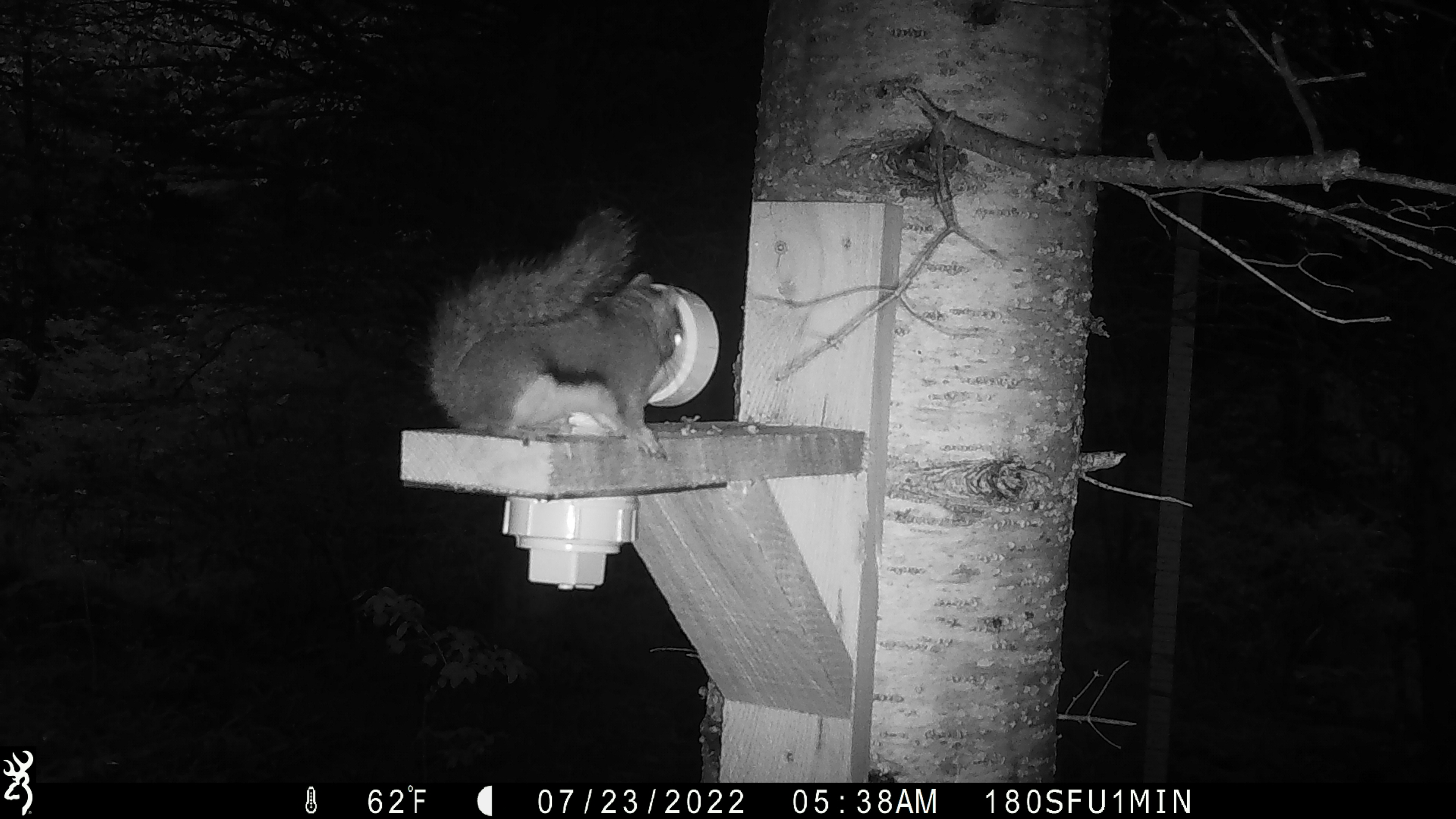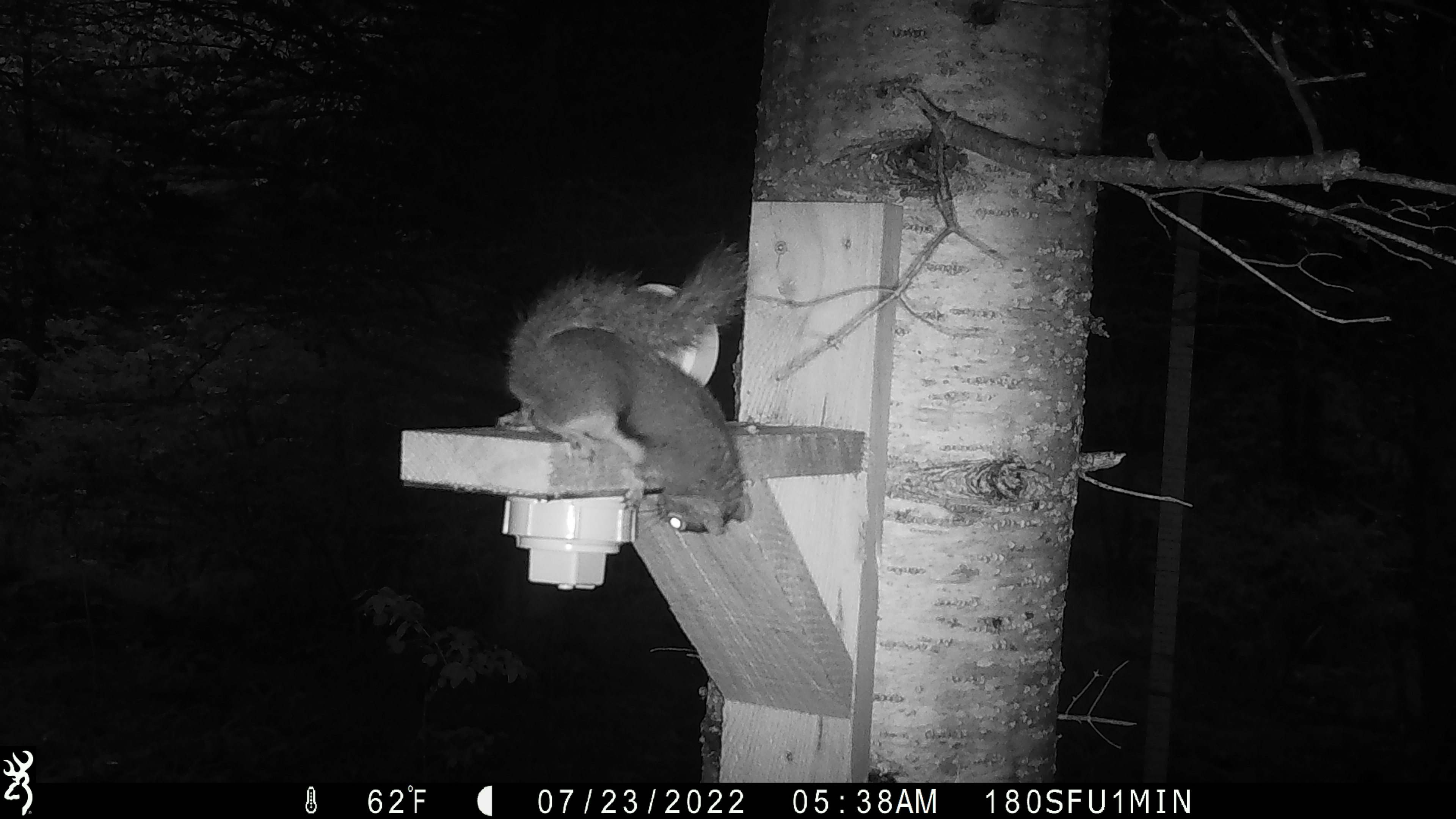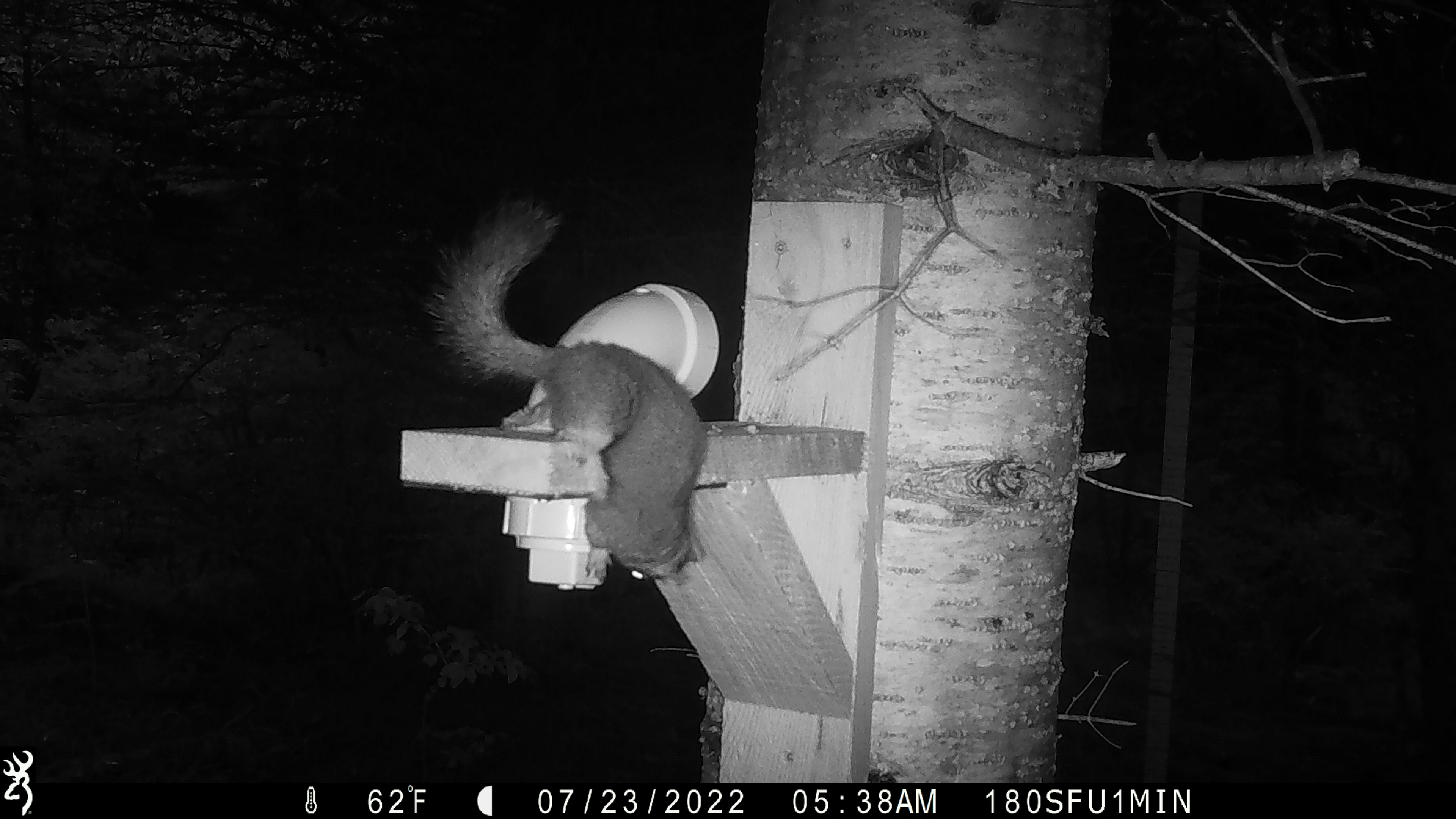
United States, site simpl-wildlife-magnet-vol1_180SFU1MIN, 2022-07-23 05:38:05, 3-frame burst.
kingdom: Animalia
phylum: Chordata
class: Mammalia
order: Rodentia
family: Sciuridae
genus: Tamiasciurus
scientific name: Tamiasciurus hudsonicus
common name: red squirrel